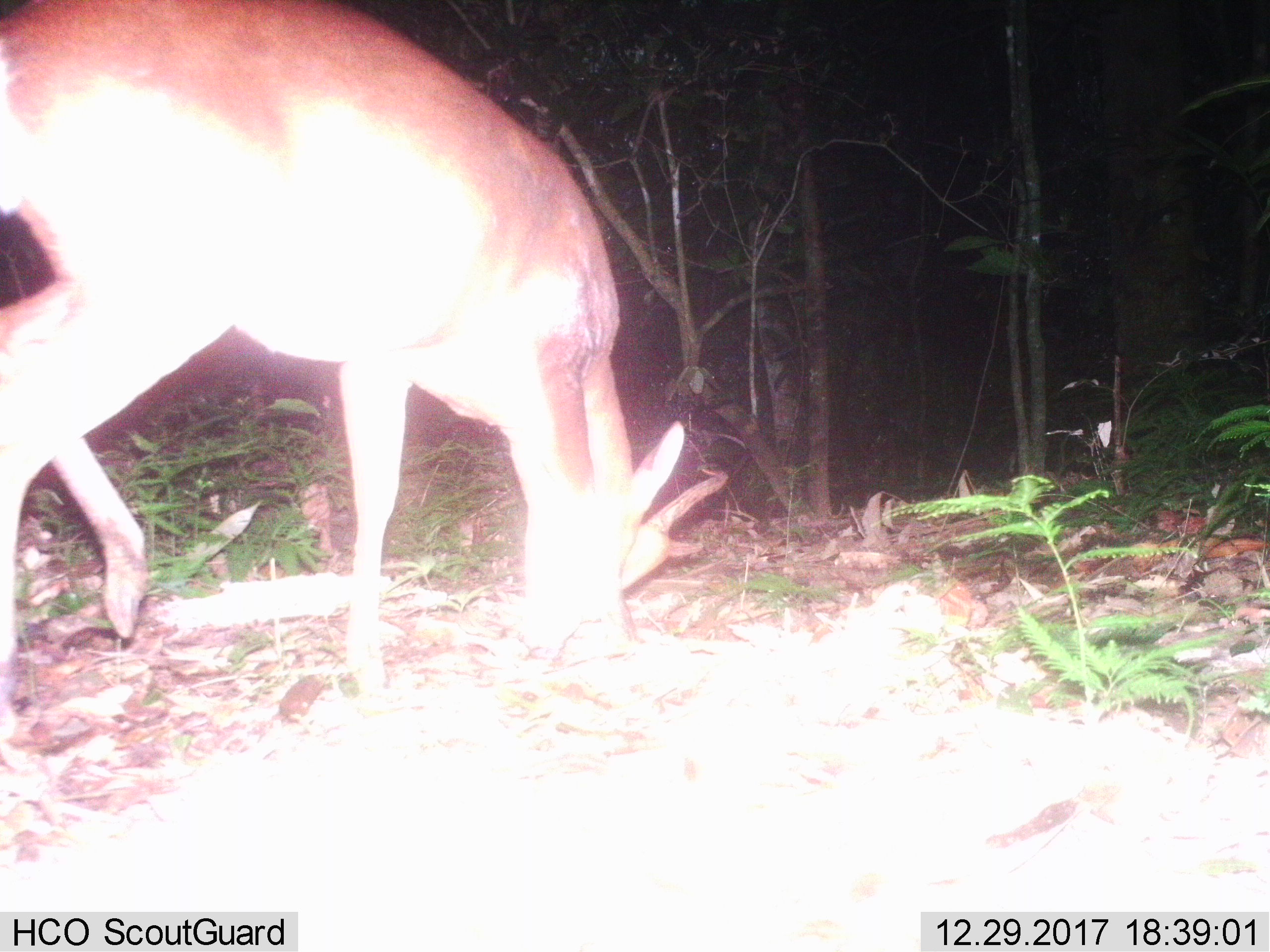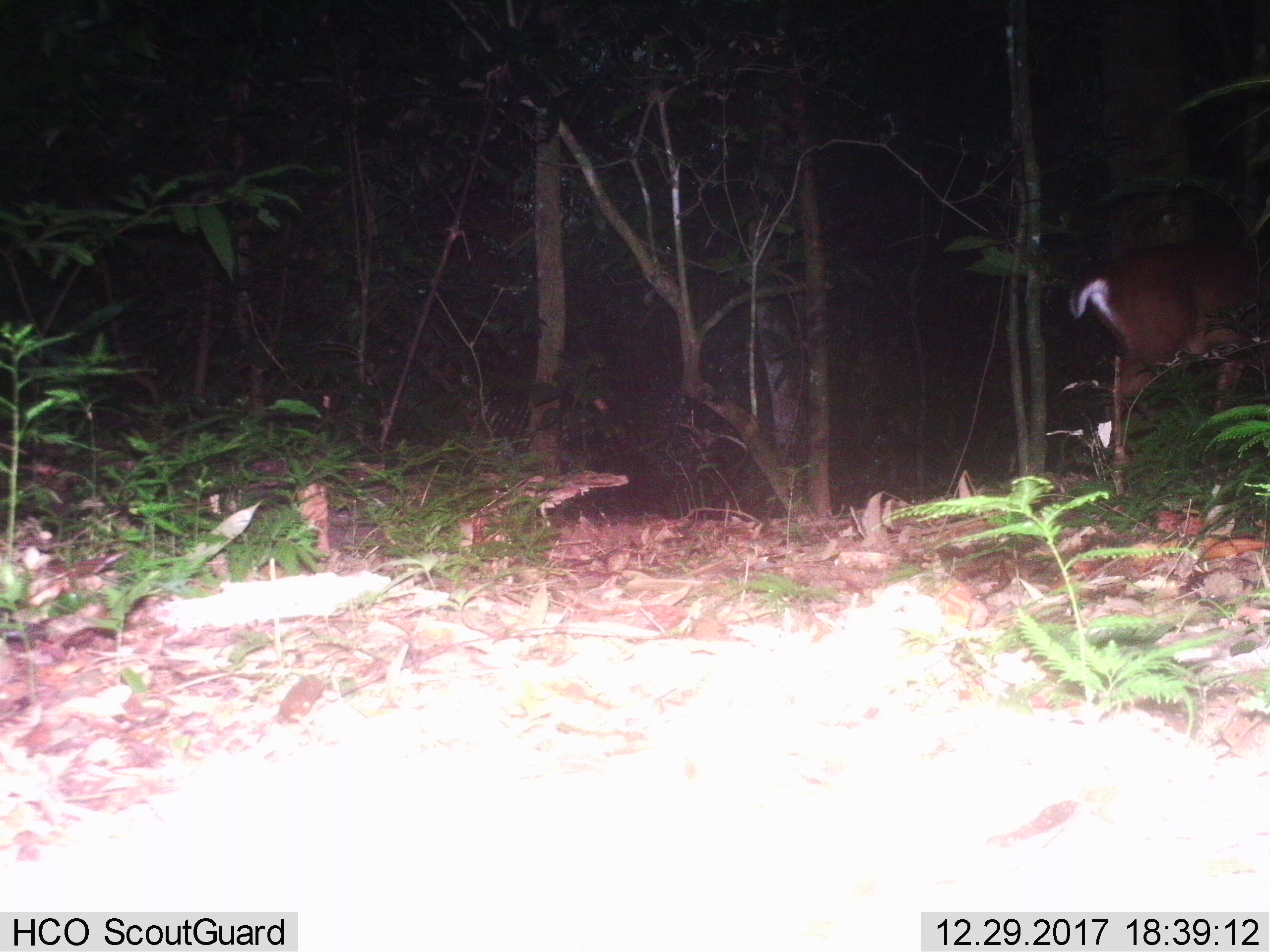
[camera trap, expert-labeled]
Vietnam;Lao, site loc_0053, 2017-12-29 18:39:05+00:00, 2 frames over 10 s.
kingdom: Animalia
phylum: Chordata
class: Mammalia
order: Artiodactyla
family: Cervidae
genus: Muntiacus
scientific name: Muntiacus vuquangensis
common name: large-antlered muntjac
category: large antlered muntjac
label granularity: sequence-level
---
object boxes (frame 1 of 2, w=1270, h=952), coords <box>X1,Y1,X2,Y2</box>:
large antlered muntjac: <box>0,0,730,701</box>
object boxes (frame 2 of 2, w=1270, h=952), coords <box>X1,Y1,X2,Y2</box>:
large antlered muntjac: <box>1067,242,1268,423</box>